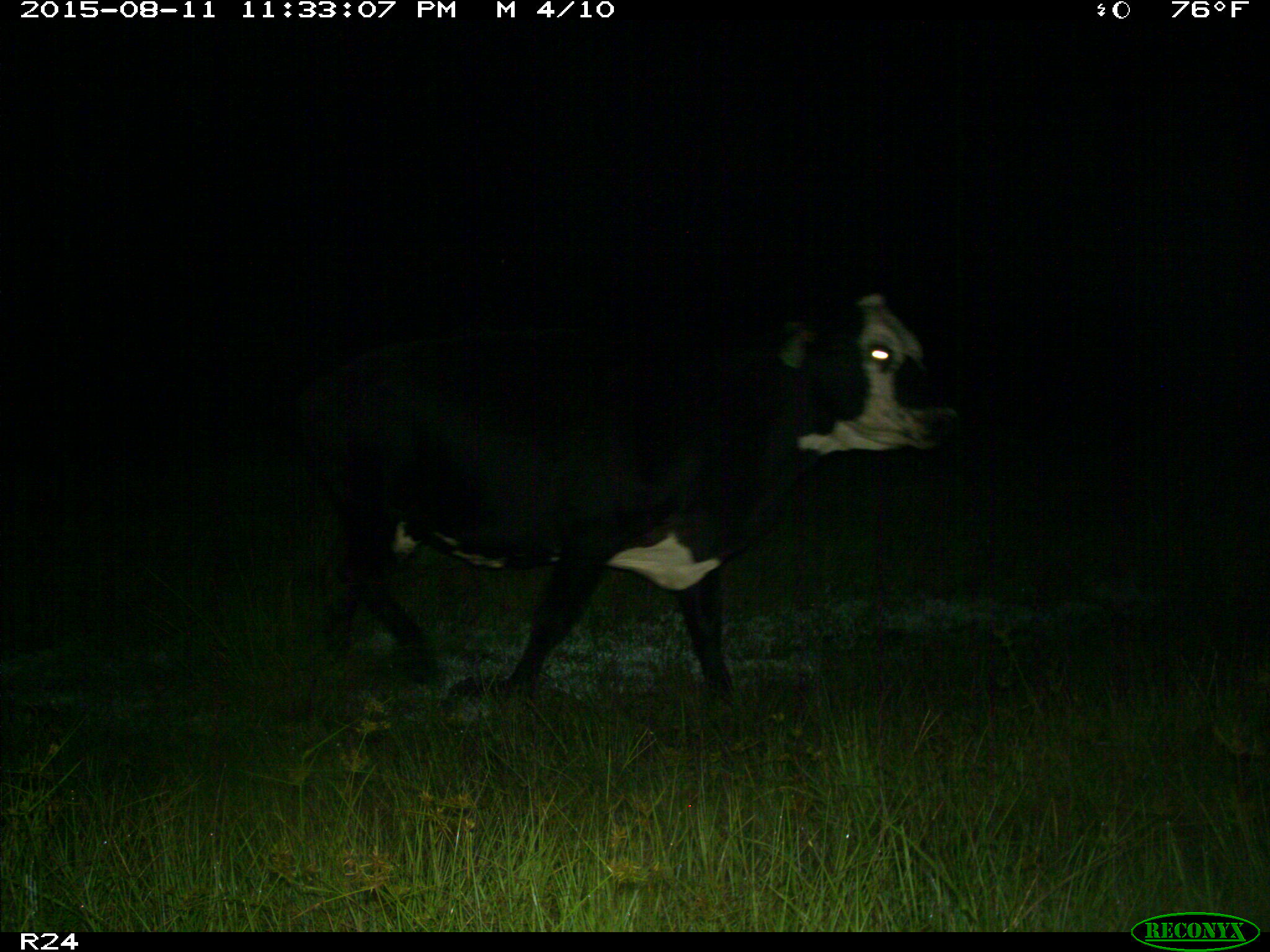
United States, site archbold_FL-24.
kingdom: Animalia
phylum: Chordata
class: Mammalia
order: Artiodactyla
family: Bovidae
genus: Bos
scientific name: Bos taurus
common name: domestic cow